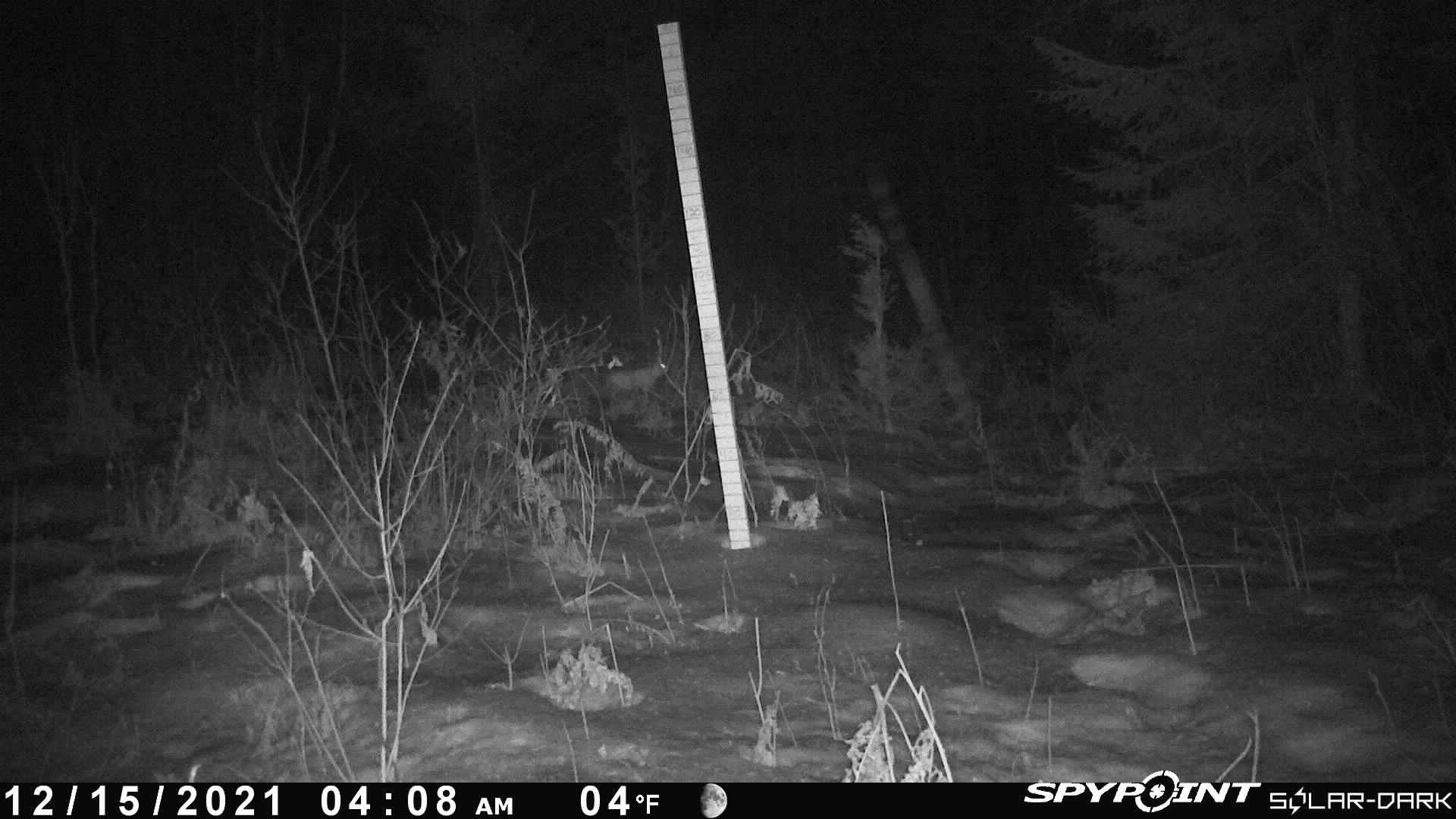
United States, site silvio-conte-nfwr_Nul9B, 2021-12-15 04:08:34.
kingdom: Animalia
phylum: Chordata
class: Mammalia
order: Lagomorpha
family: Leporidae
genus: Lepus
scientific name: Lepus americanus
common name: snowshoe hare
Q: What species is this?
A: Snowshoe hare (Lepus americanus).